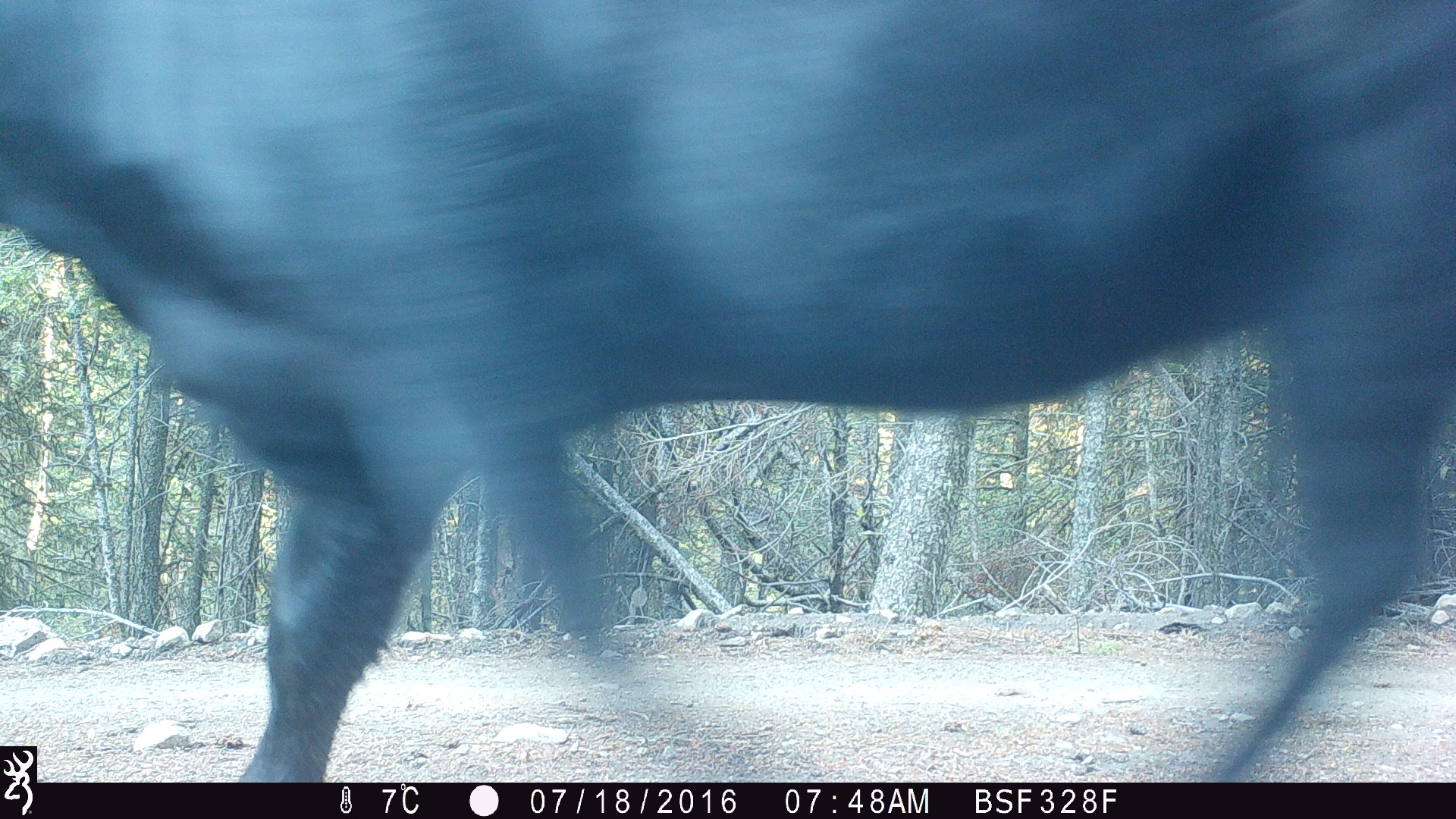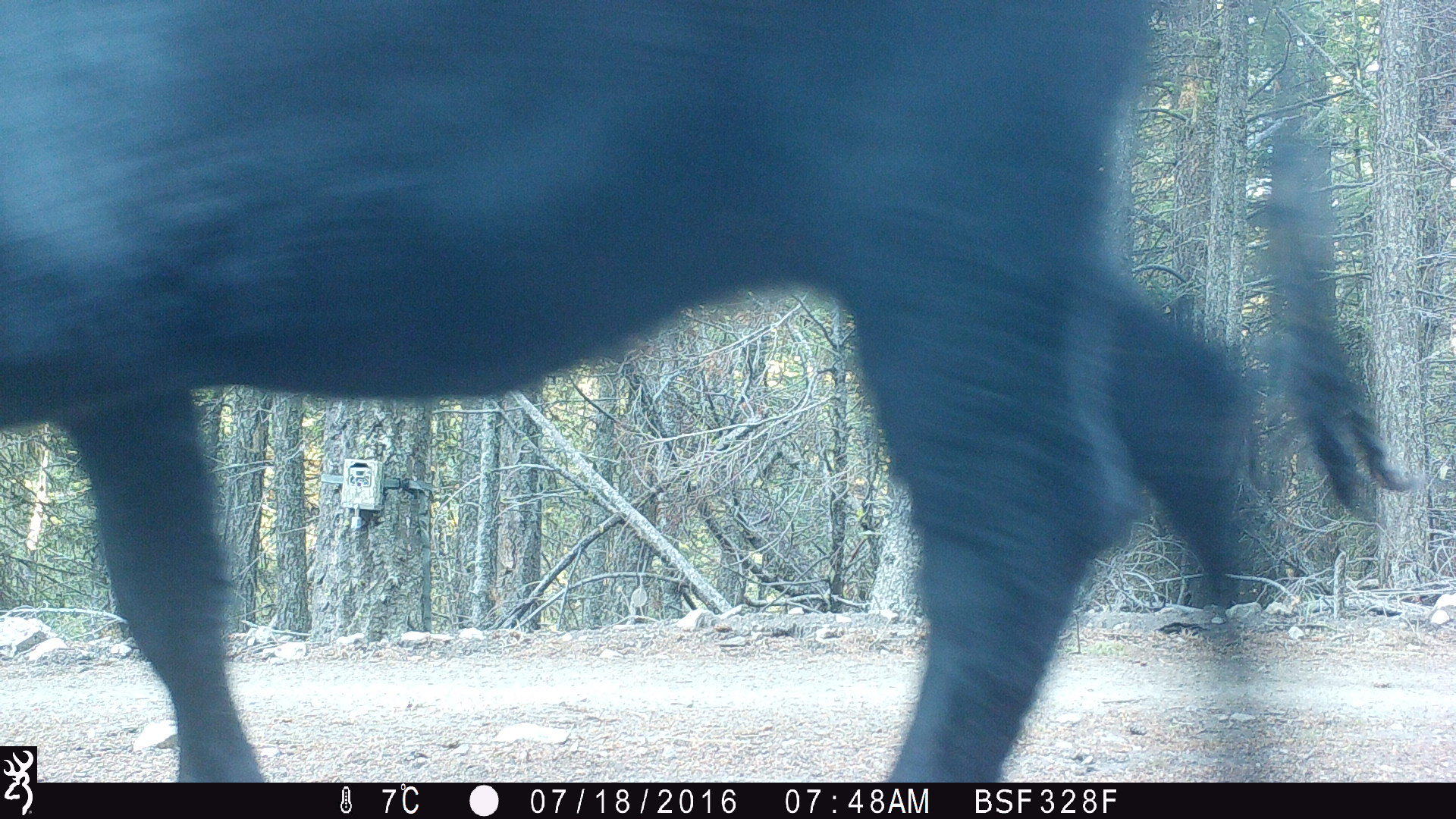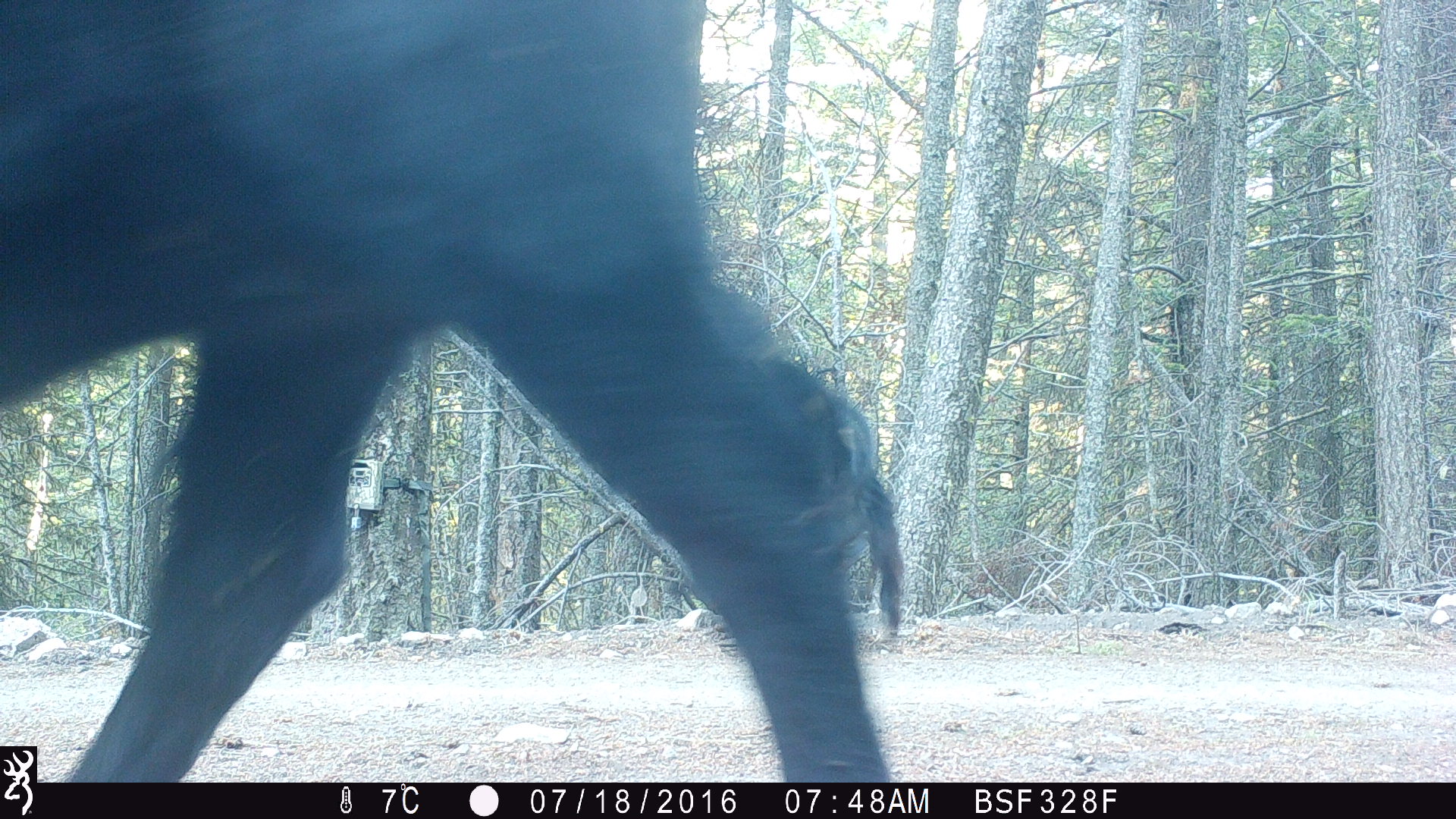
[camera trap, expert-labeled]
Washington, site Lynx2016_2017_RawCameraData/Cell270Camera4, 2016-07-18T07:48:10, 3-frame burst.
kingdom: Animalia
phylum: Chordata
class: Mammalia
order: Artiodactyla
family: Bovidae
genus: Bos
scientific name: Bos taurus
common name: domestic cattle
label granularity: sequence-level